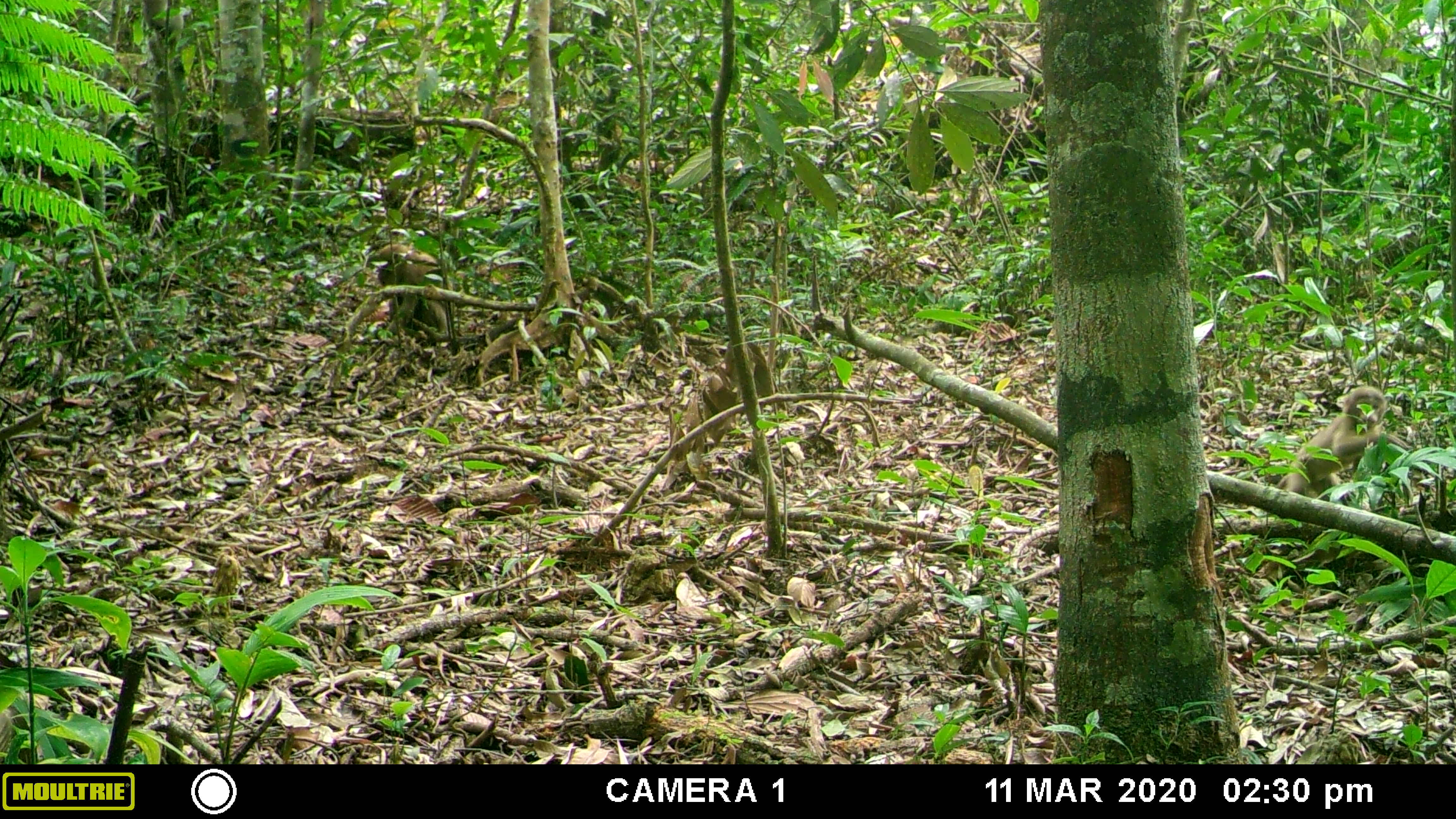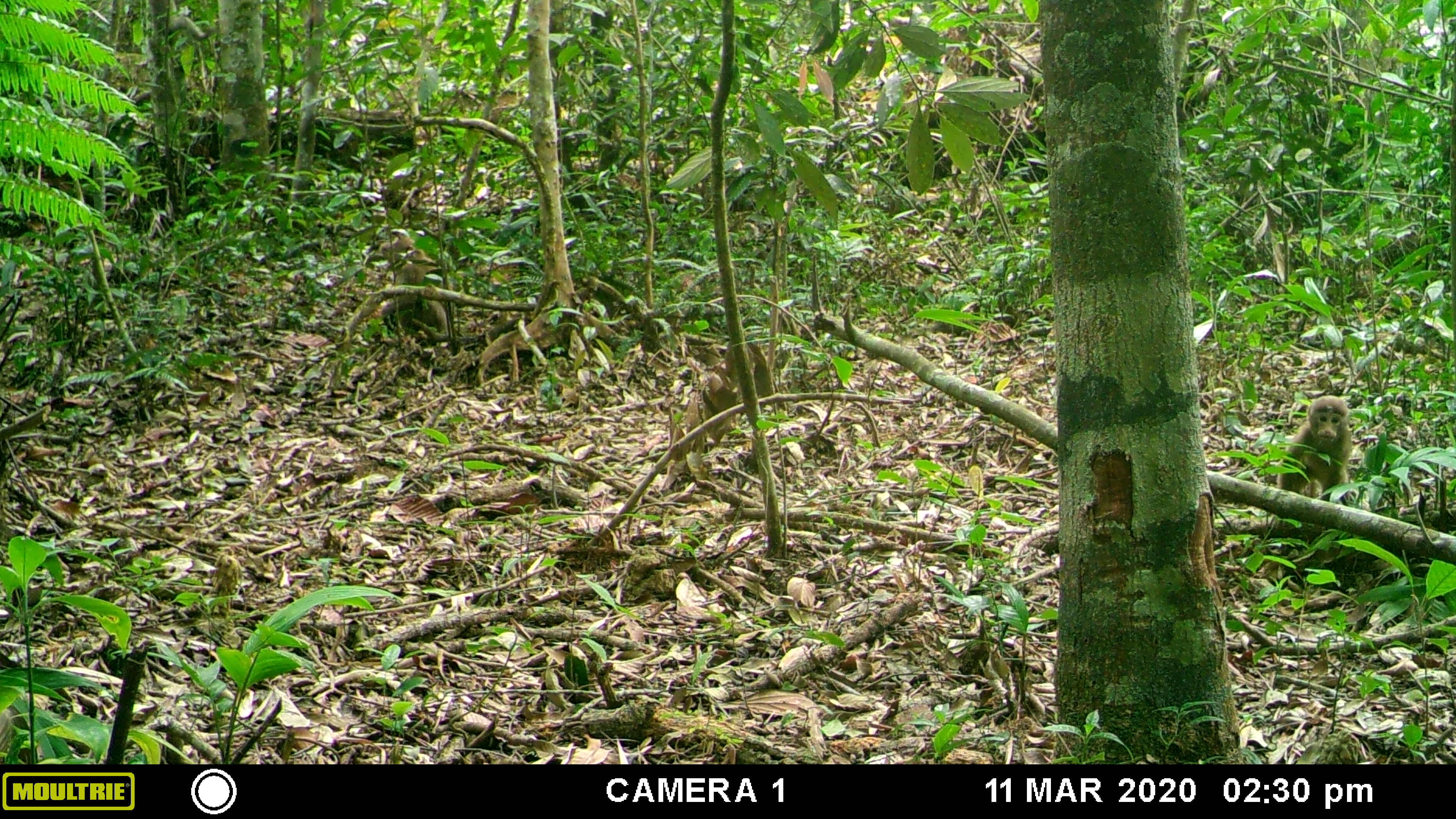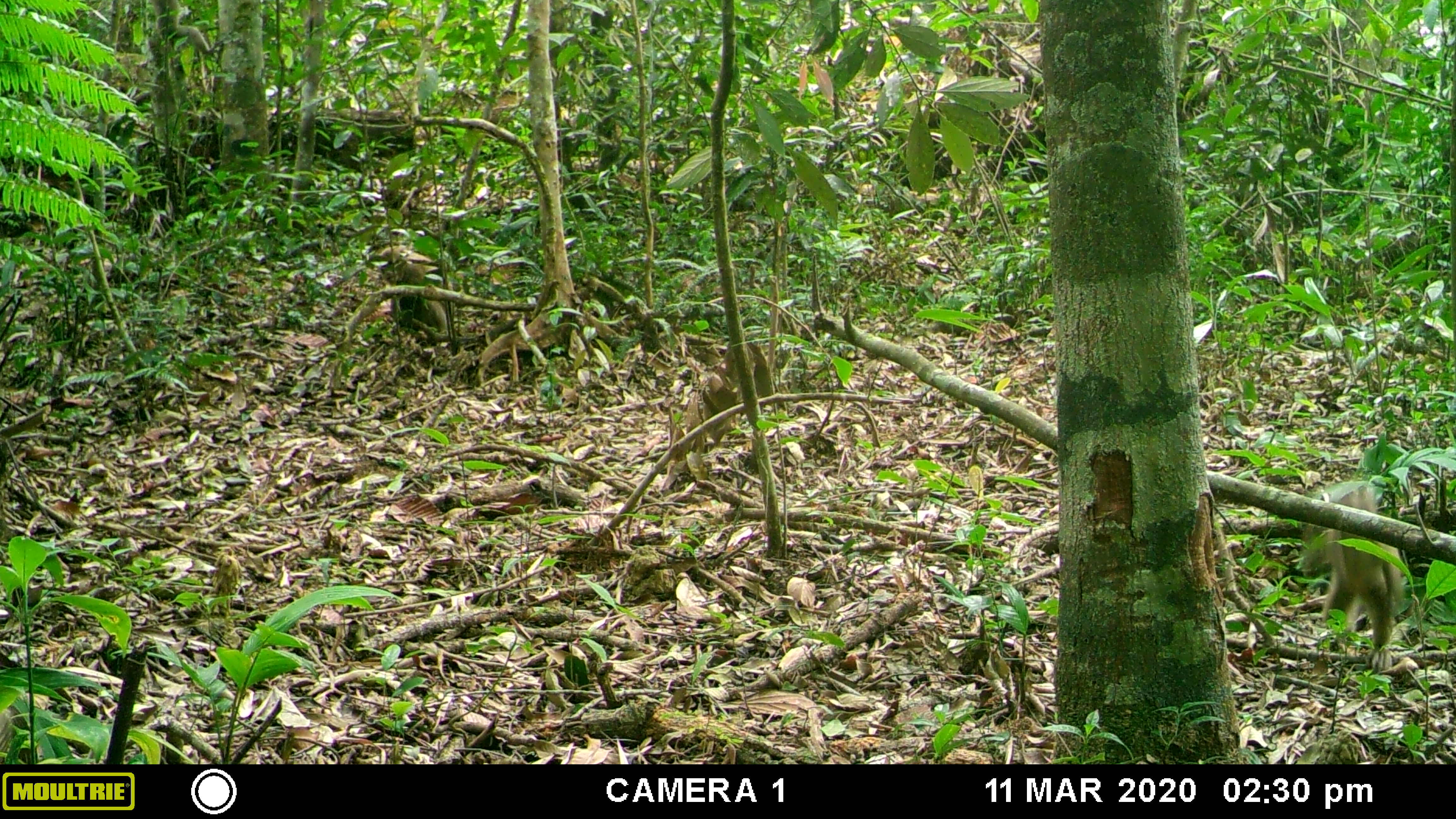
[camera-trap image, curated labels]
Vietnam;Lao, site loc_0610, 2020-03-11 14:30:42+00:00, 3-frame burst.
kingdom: Animalia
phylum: Chordata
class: Mammalia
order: Primates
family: Cercopithecidae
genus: Macaca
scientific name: Macaca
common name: macaques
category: assam or rhesus macaque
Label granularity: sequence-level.